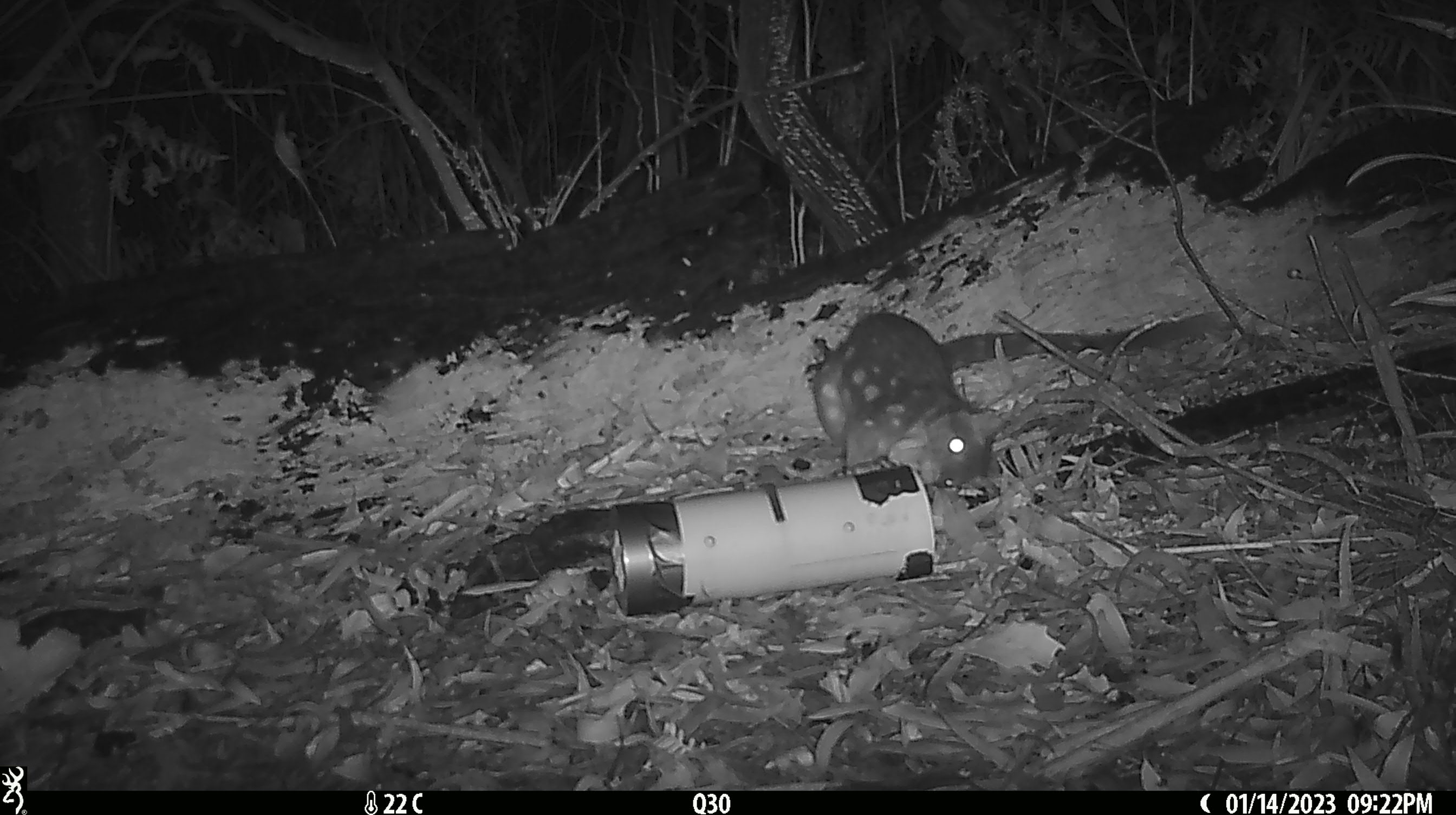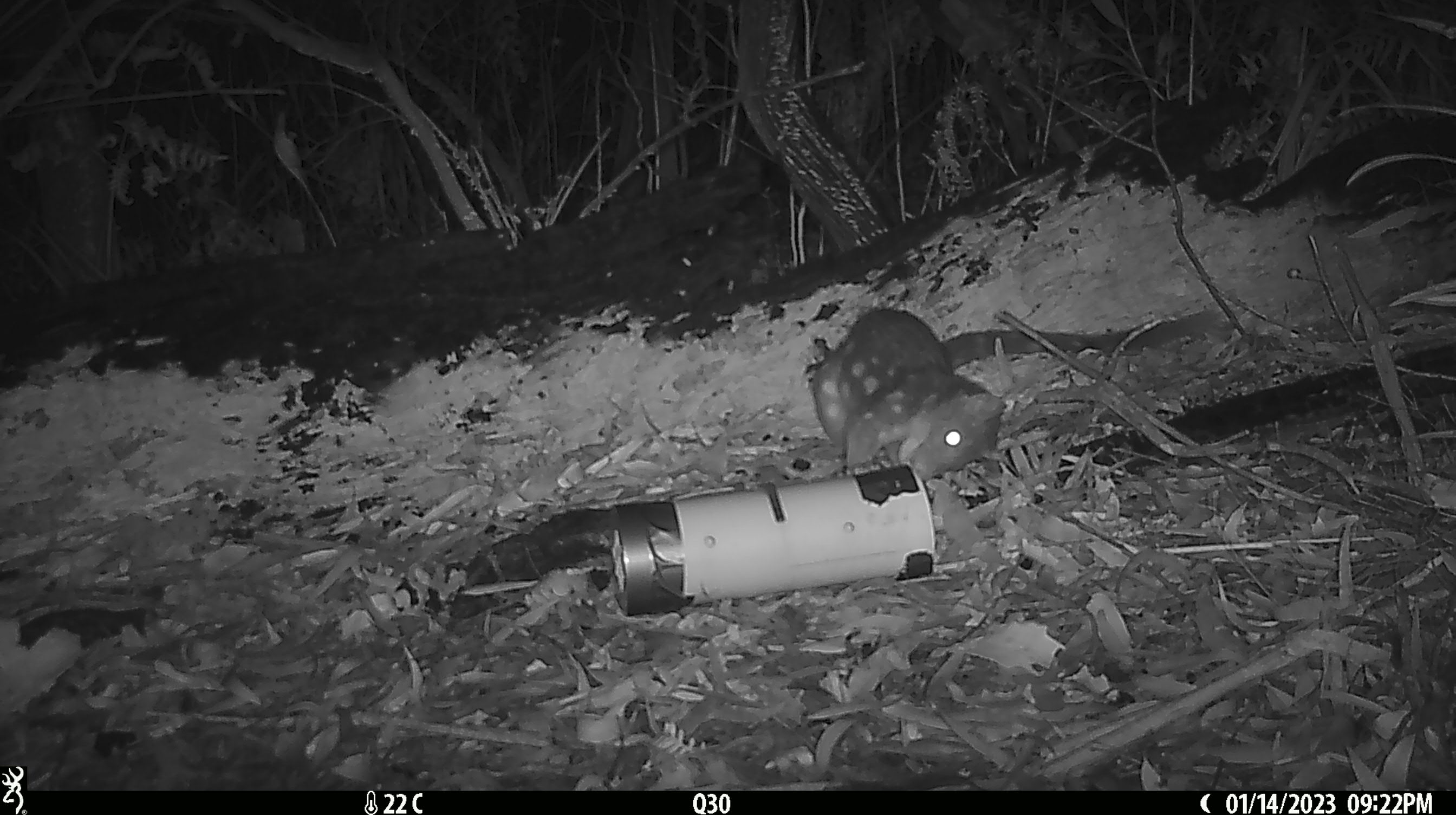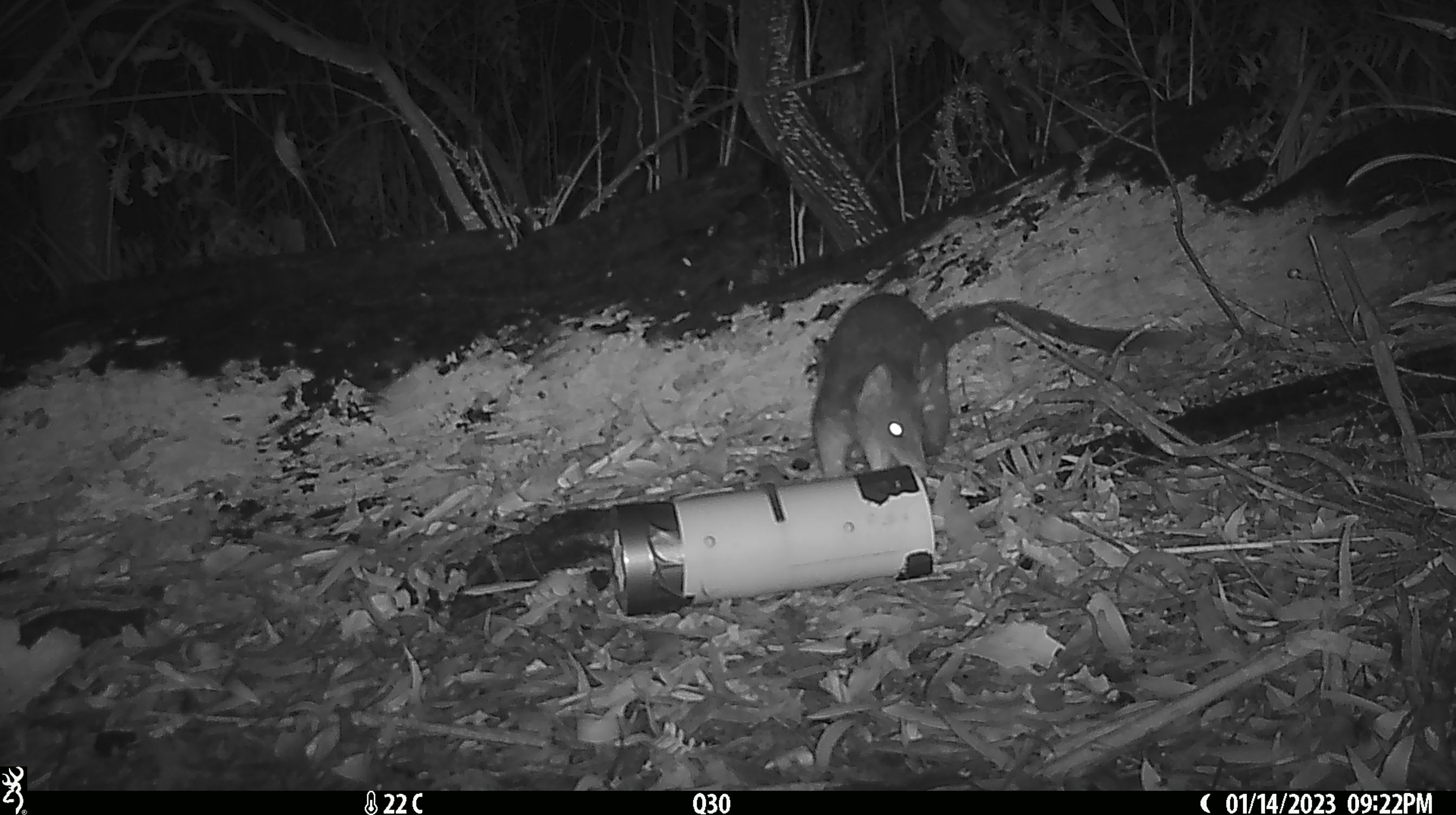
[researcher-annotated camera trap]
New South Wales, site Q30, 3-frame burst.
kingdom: Animalia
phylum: Chordata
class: Mammalia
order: Dasyuromorphia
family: Dasyuridae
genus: Dasyurus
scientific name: Dasyurus maculatus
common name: spotted-tailed quoll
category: quoll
Quoll (spotted-tailed quoll) (Dasyurus maculatus).